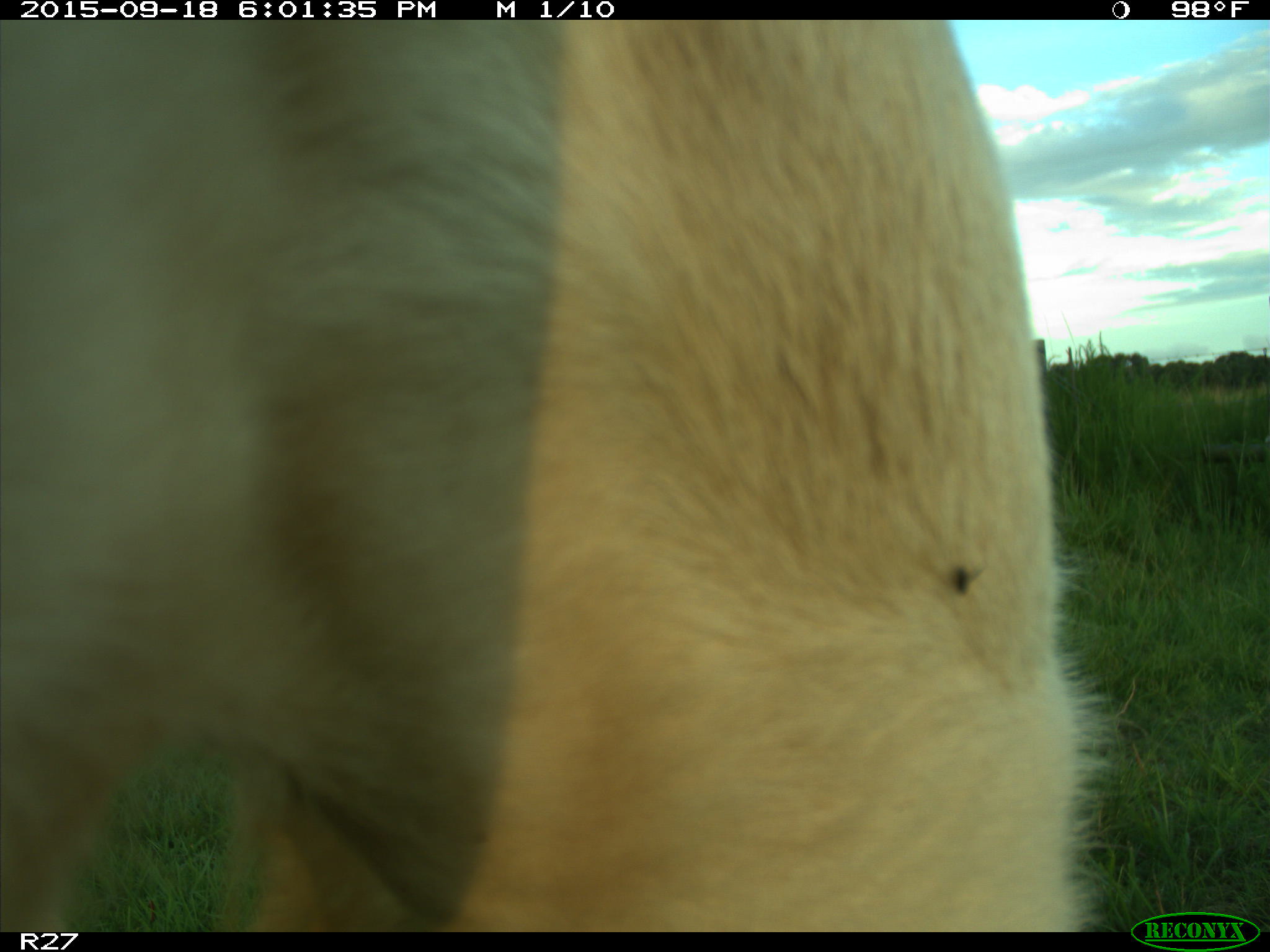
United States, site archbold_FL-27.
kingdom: Animalia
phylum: Chordata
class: Mammalia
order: Artiodactyla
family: Bovidae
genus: Bos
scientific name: Bos taurus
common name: domestic cow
Bos taurus (domestic cow).